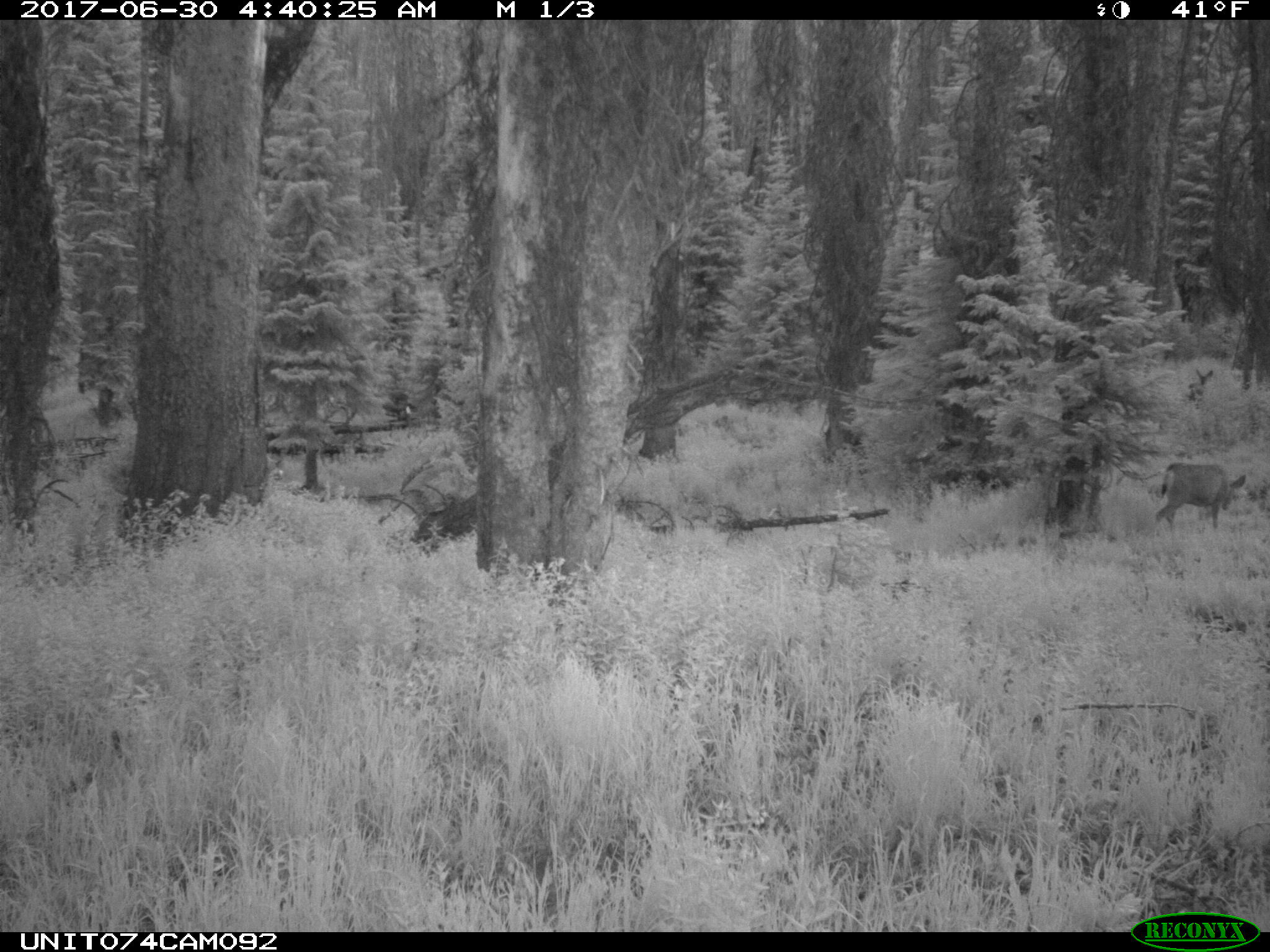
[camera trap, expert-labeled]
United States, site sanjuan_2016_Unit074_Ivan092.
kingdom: Animalia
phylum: Chordata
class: Mammalia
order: Artiodactyla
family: Cervidae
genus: Odocoileus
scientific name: Odocoileus hemionus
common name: mule deer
Odocoileus hemionus (mule deer).